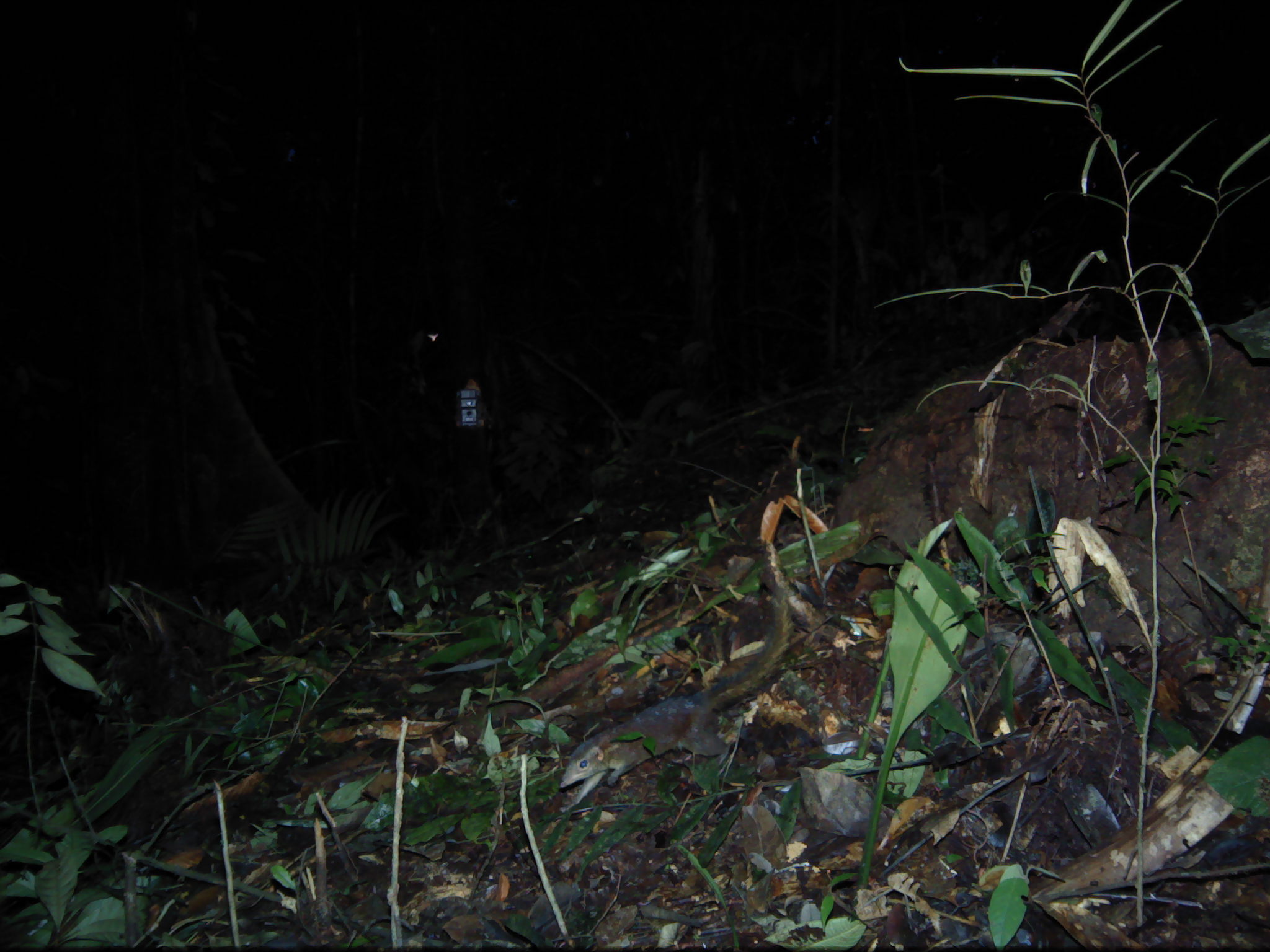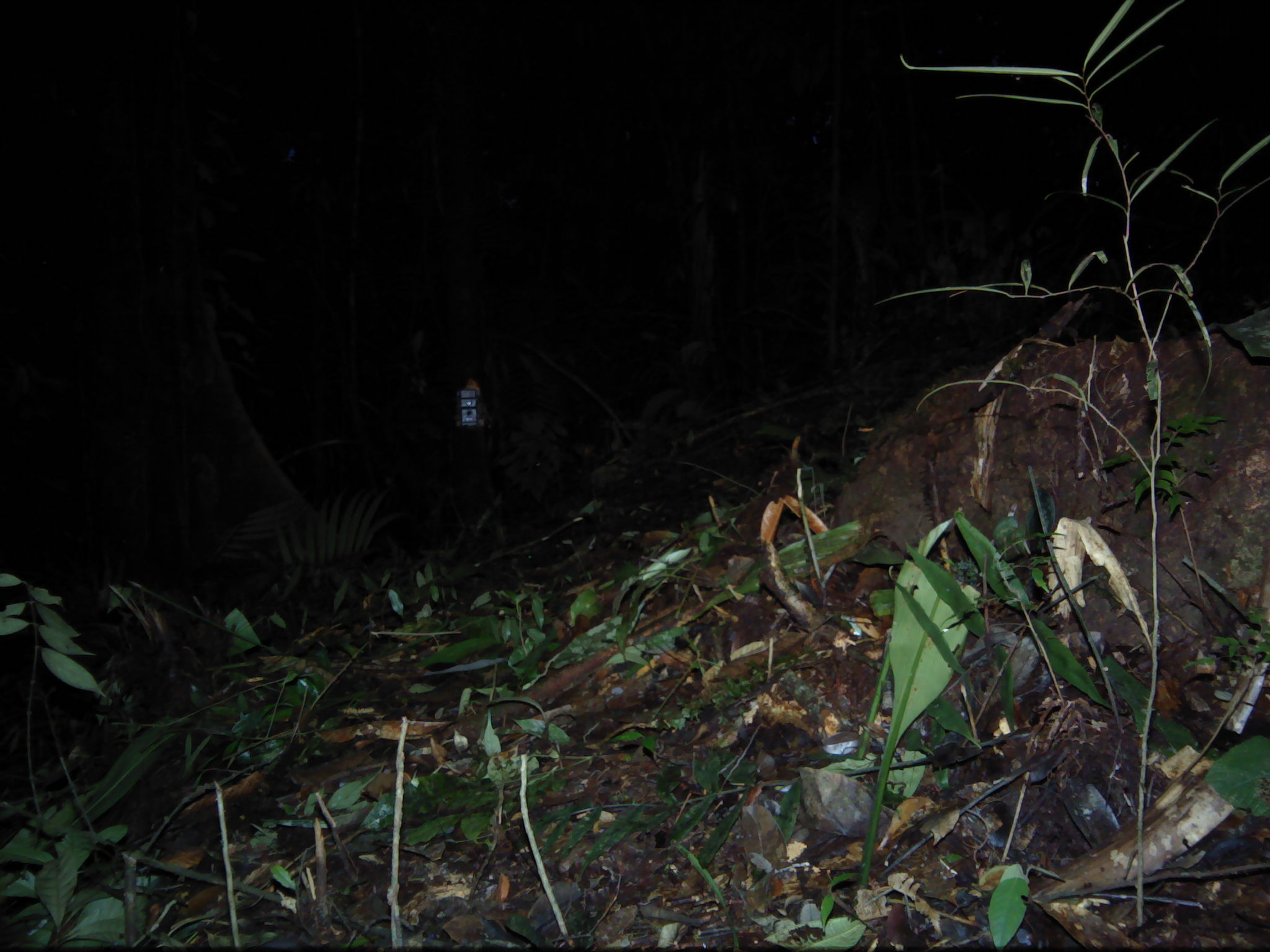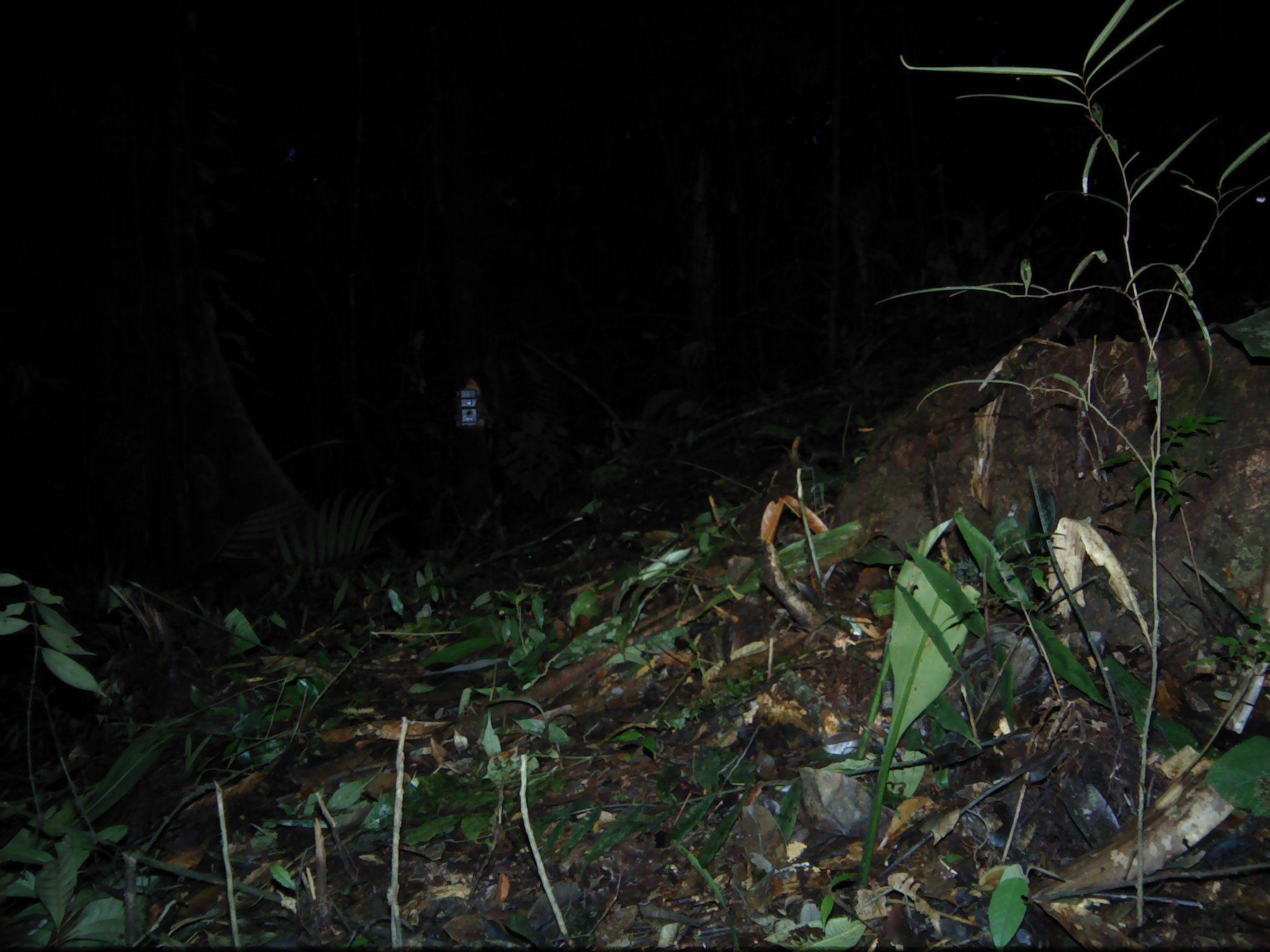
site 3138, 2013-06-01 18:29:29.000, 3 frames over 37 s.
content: unidentified animal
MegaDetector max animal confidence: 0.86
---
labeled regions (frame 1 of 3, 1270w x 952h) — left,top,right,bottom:
unknown: 559,540,793,787